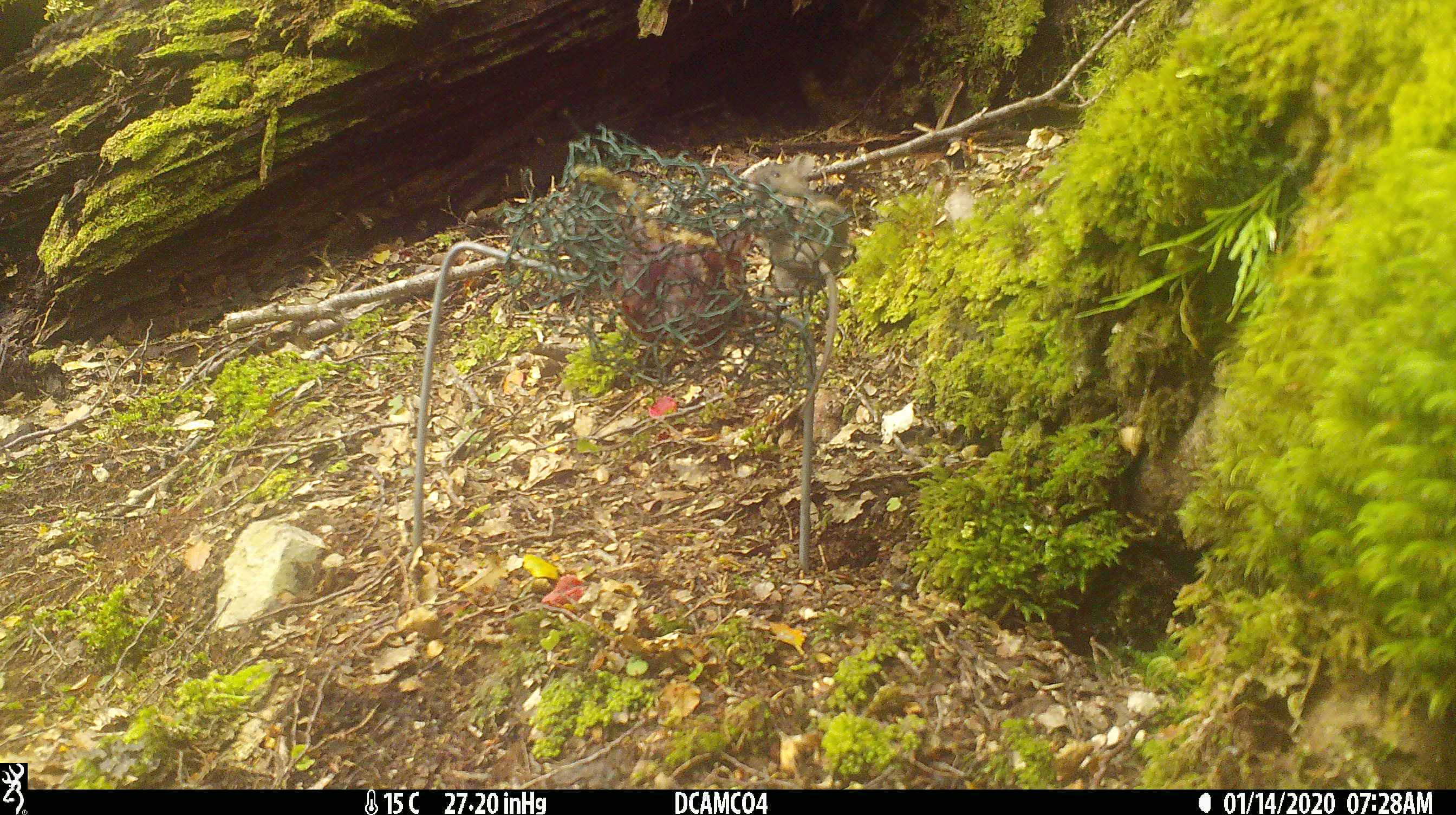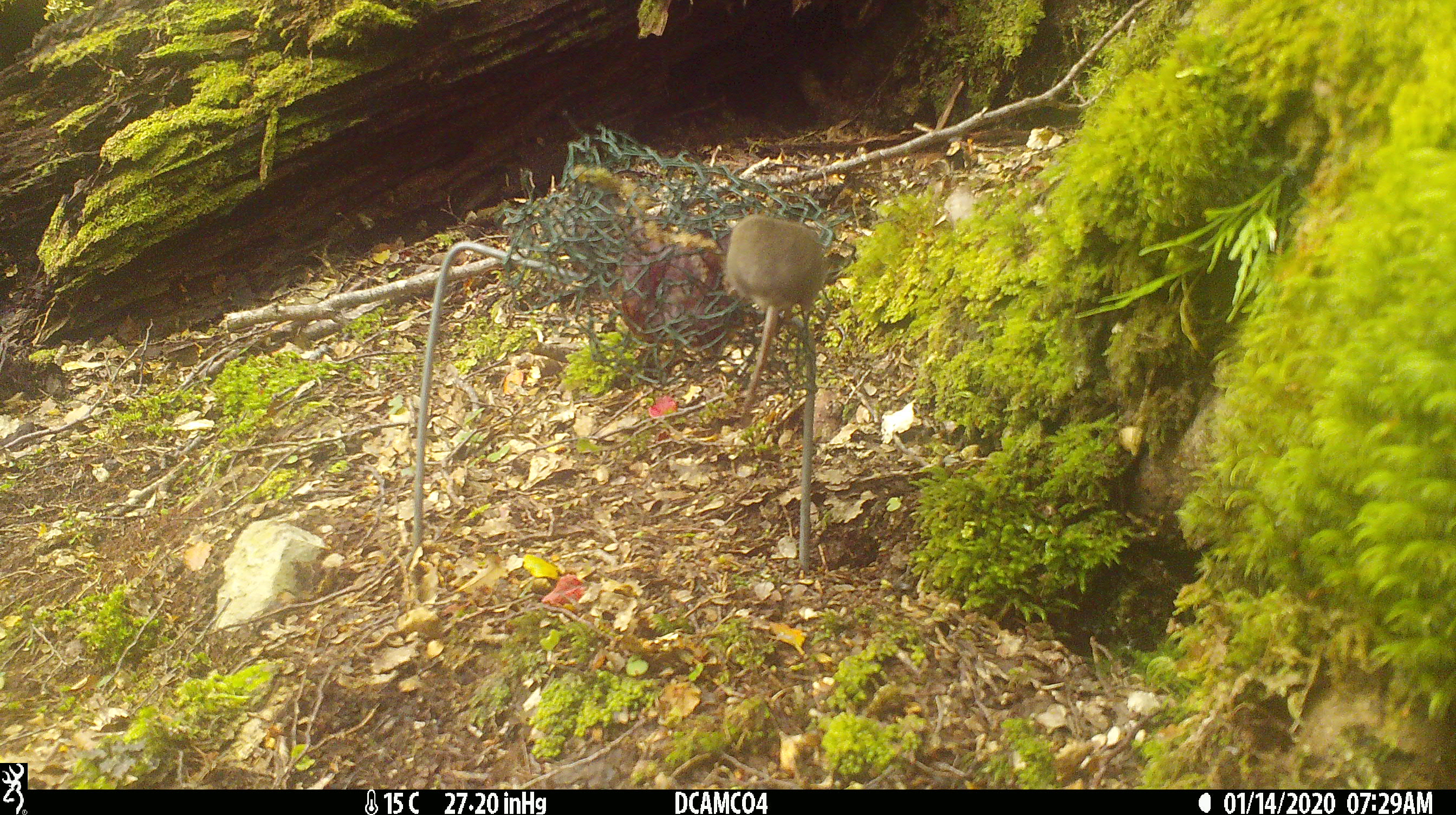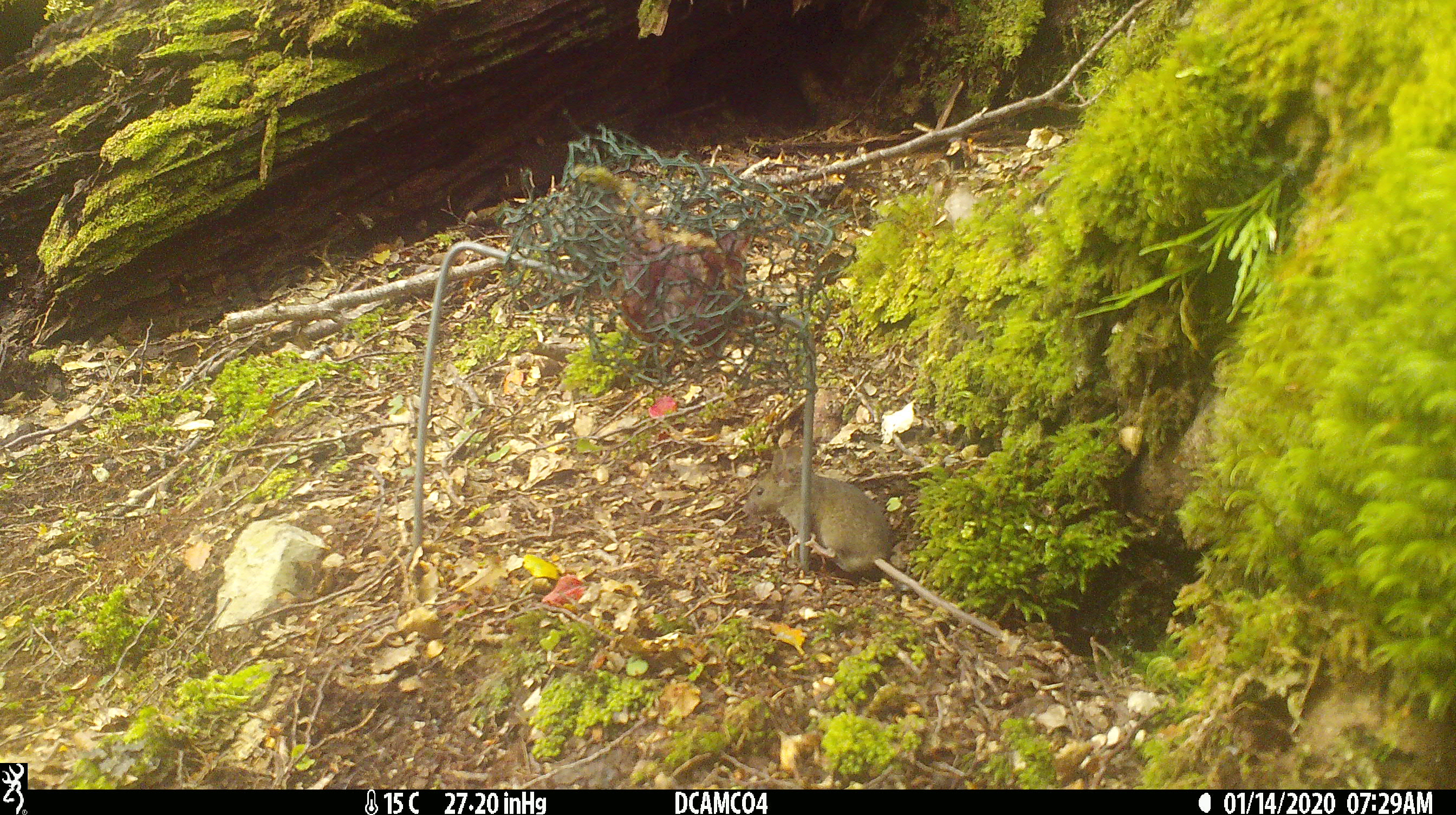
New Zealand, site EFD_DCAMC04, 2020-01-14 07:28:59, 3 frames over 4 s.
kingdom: Animalia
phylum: Chordata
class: Mammalia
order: Rodentia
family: Muridae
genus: Mus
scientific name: Mus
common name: mouse